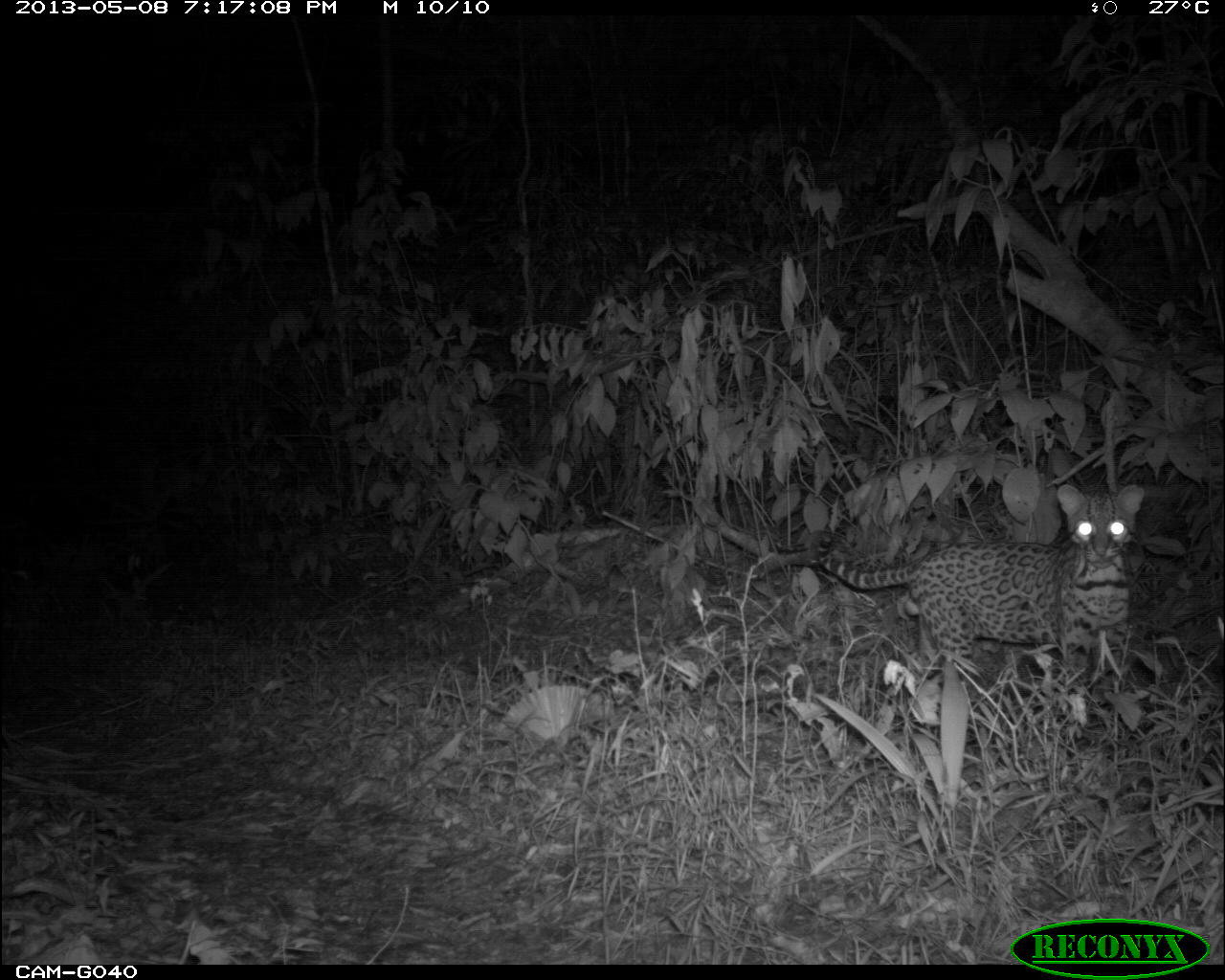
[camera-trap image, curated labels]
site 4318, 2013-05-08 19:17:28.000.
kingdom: Animalia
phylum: Chordata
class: Mammalia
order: Carnivora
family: Felidae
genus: Leopardus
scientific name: Leopardus pardalis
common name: ocelot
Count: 1.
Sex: male.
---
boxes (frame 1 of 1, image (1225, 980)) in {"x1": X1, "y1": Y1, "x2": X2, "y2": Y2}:
leopardus pardalis: {"x1": 809, "y1": 481, "x2": 1144, "y2": 673}